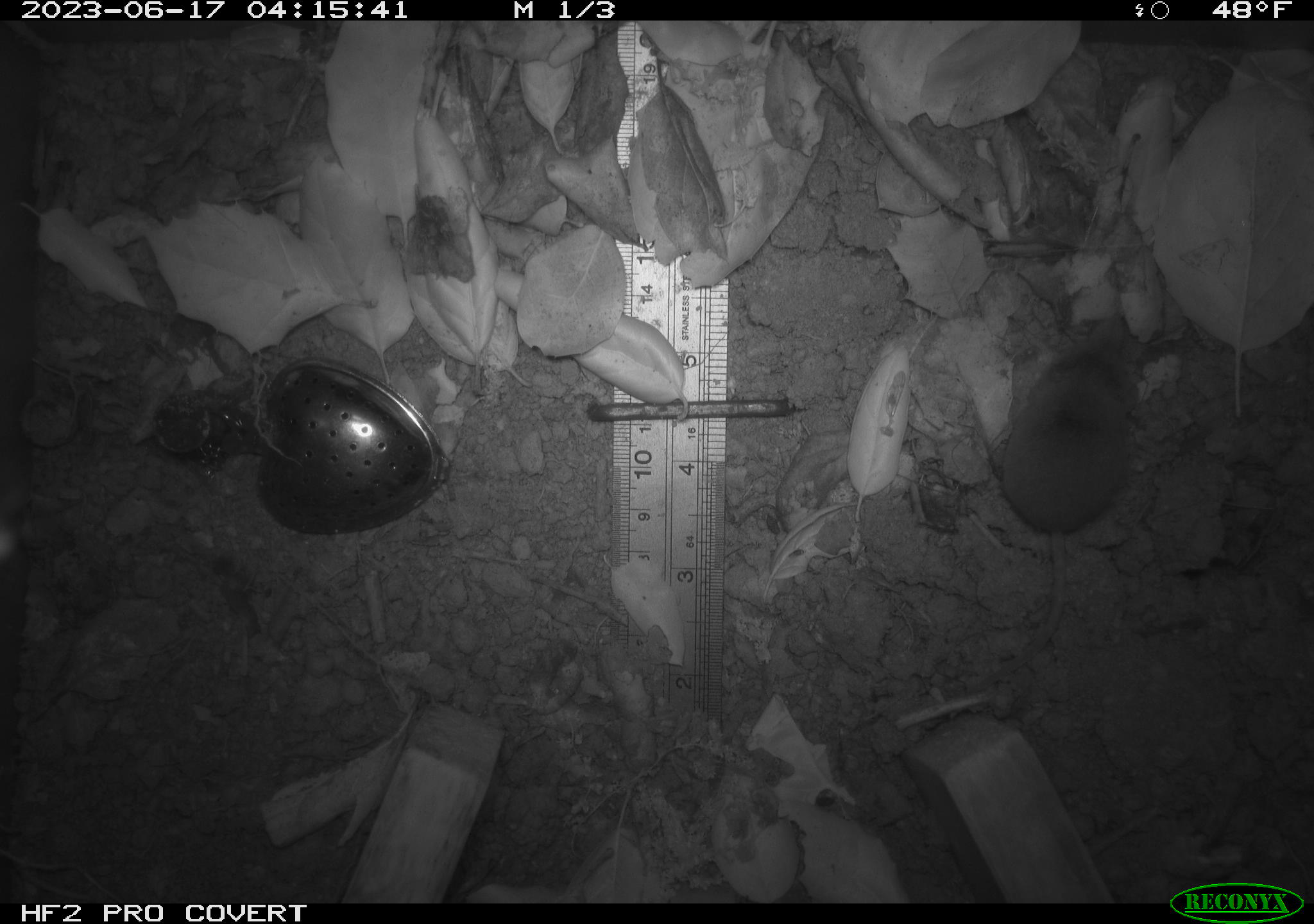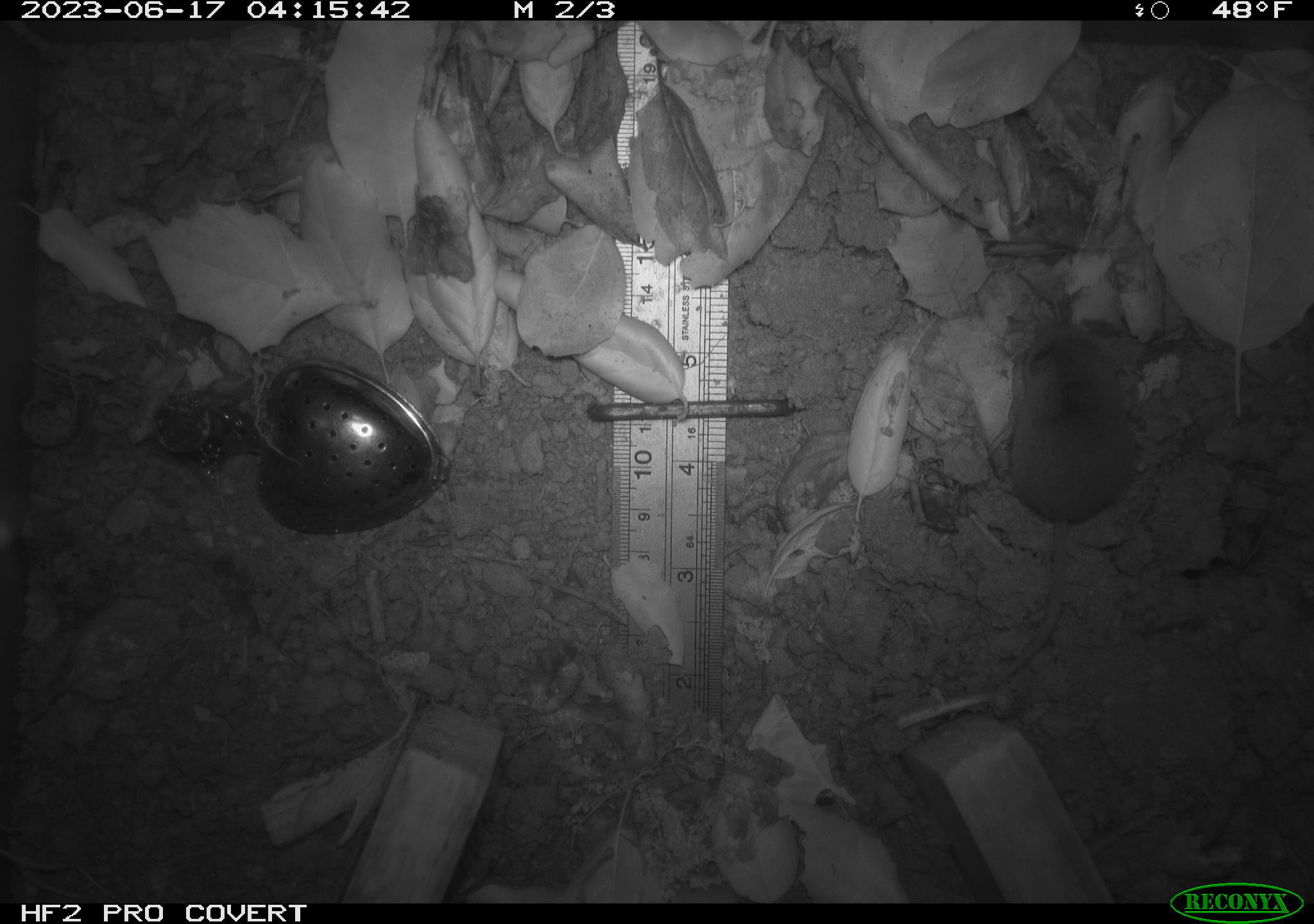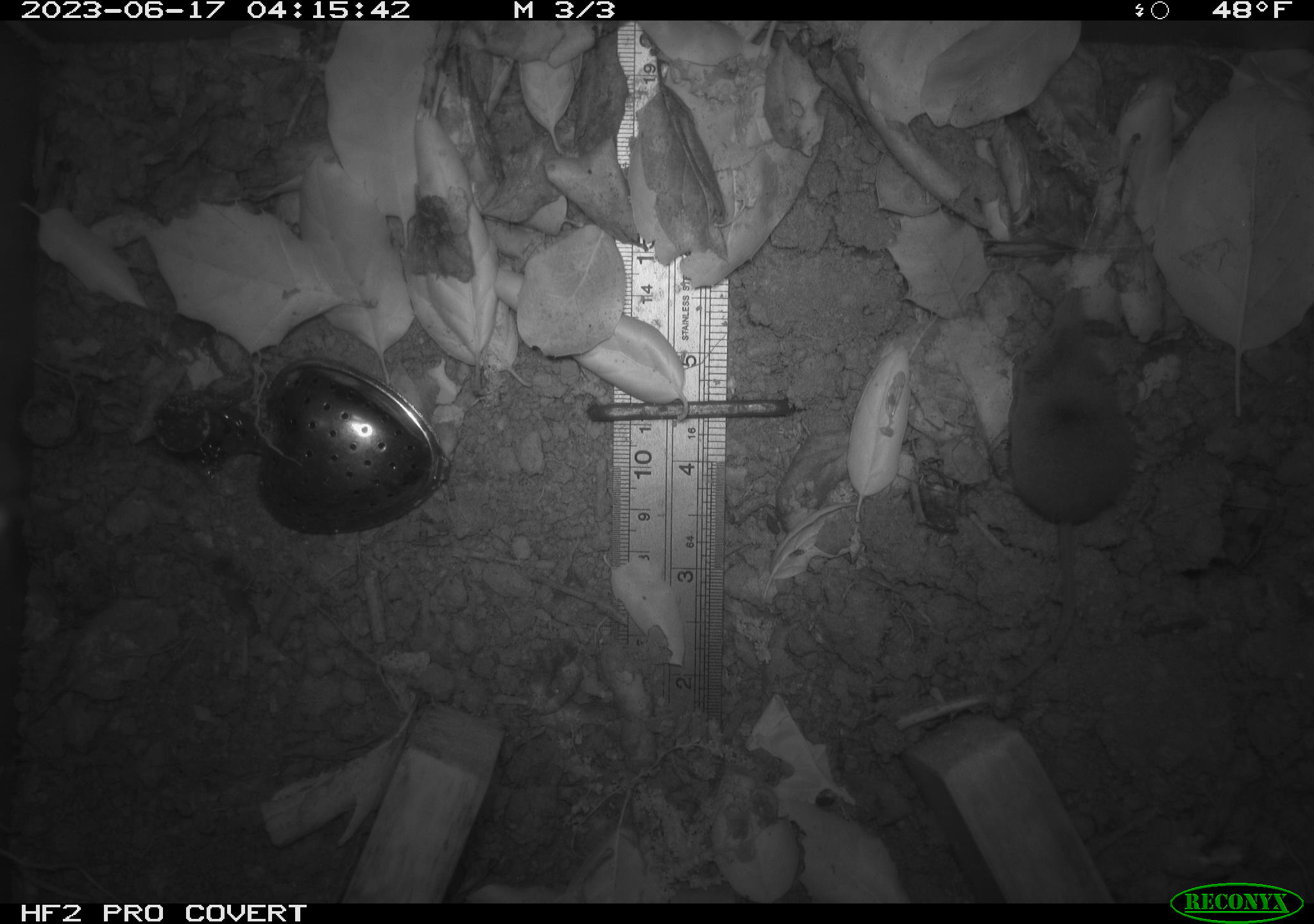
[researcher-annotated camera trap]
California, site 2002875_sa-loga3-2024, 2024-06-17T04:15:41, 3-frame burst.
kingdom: Animalia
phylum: Chordata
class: Mammalia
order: Rodentia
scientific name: Rodentia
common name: rodent